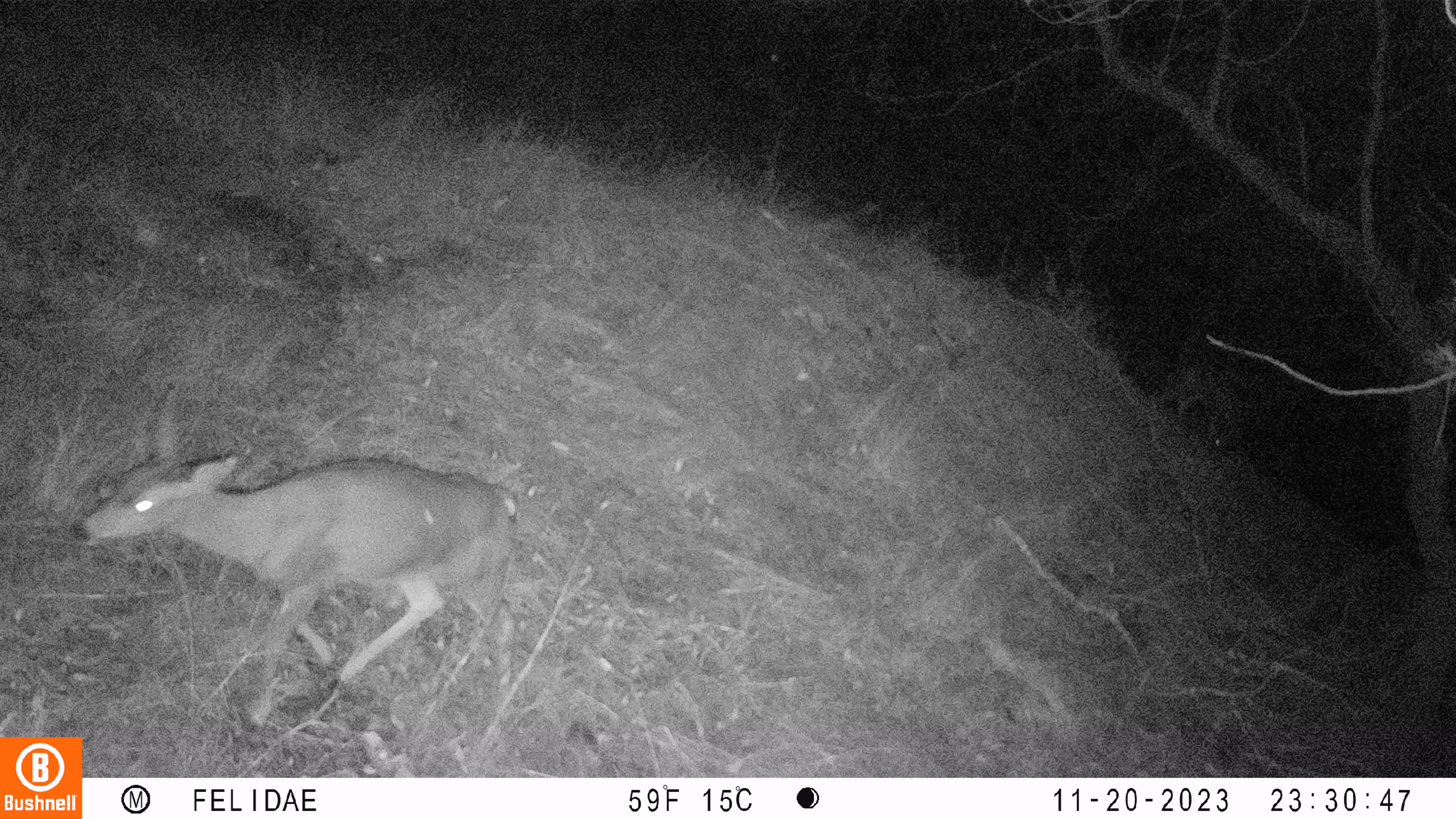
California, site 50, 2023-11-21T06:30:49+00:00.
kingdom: Animalia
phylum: Chordata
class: Mammalia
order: Artiodactyla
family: Cervidae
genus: Odocoileus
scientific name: Odocoileus hemionus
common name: mule deer